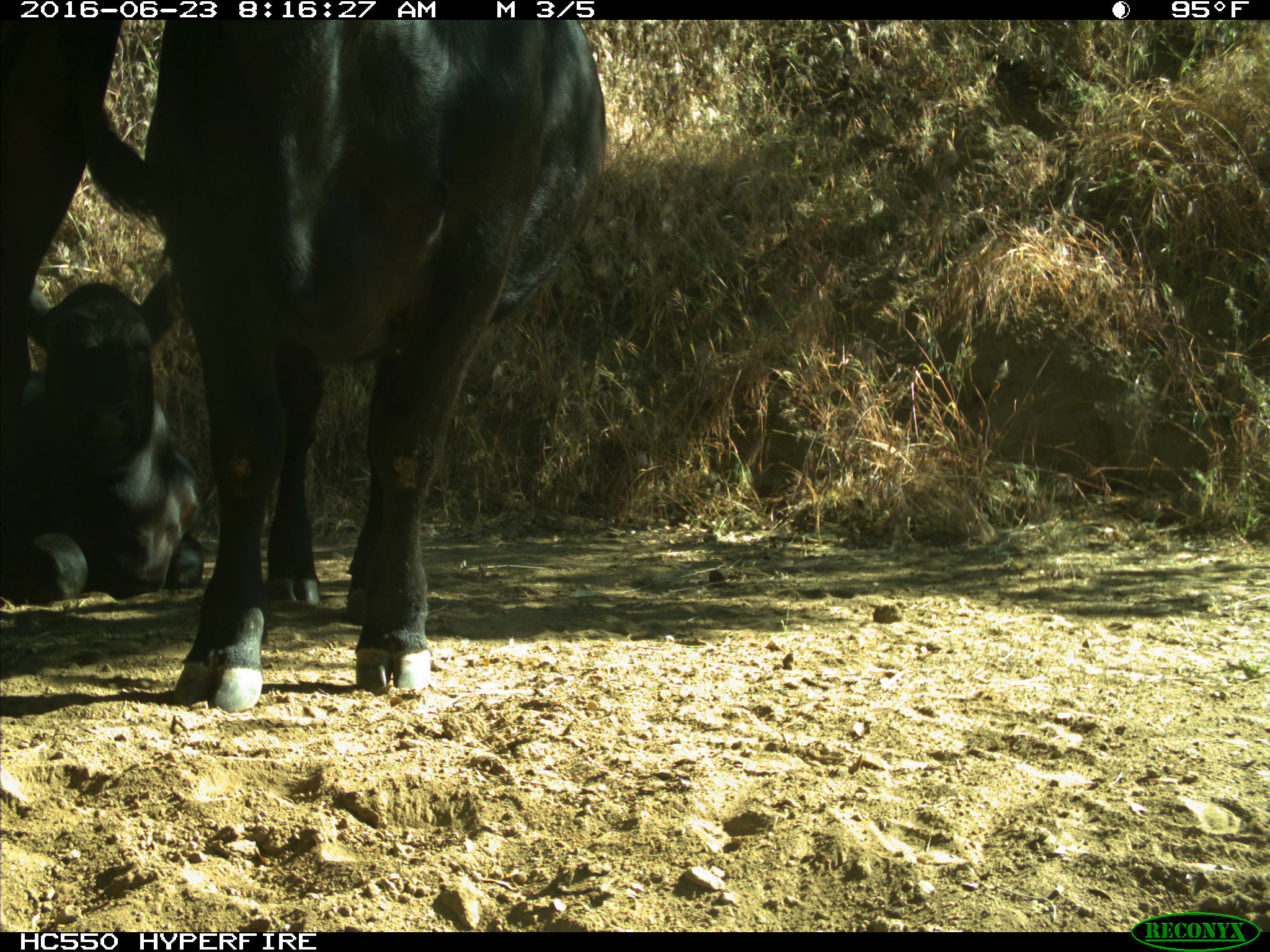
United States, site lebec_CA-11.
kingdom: Animalia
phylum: Chordata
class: Mammalia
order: Artiodactyla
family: Bovidae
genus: Bos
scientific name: Bos taurus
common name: domestic cow